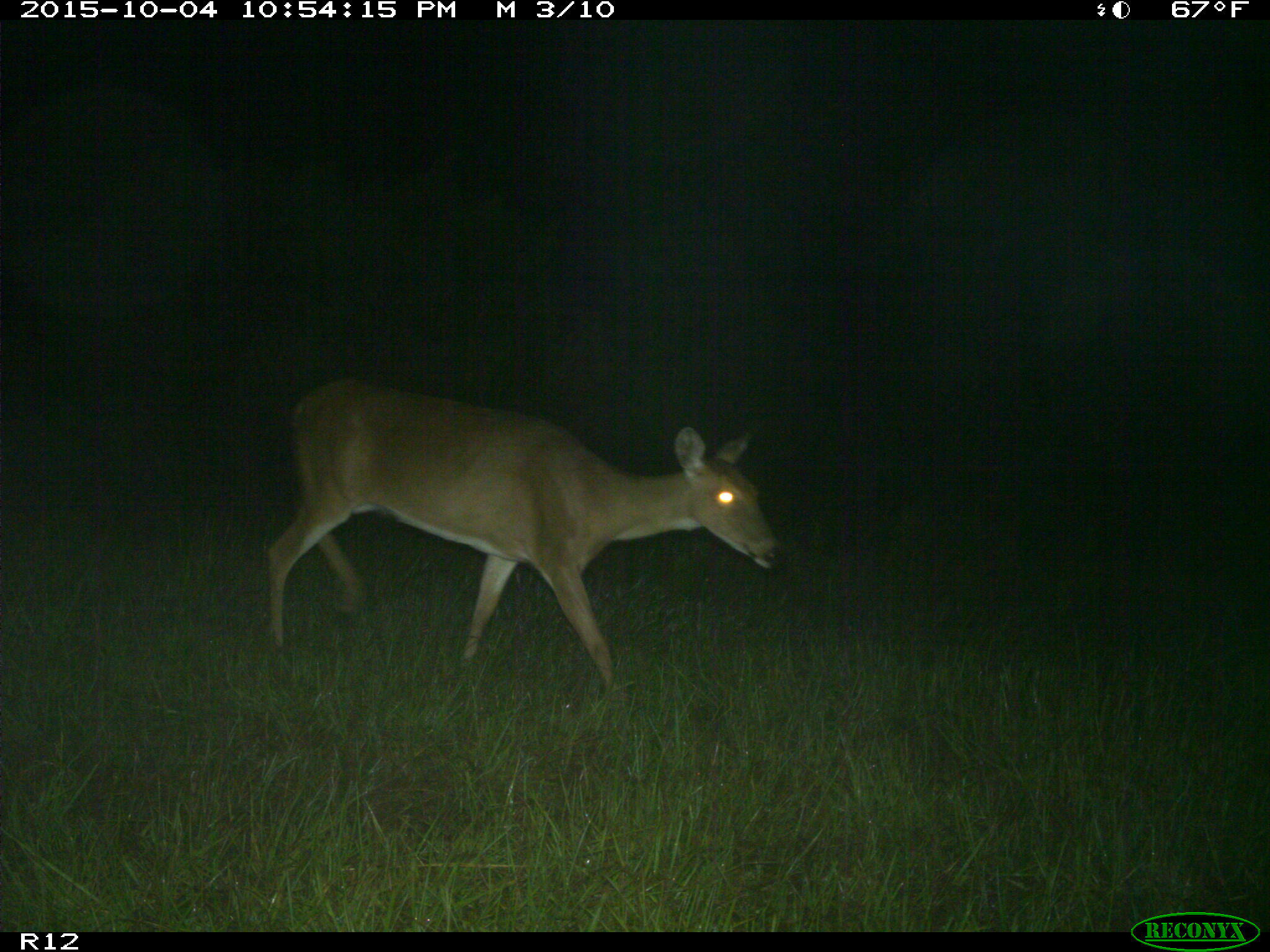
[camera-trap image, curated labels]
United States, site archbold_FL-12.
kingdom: Animalia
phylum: Chordata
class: Mammalia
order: Artiodactyla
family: Cervidae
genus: Odocoileus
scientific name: Odocoileus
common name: deer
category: unidentified deer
Unidentified deer (deer) (Odocoileus).